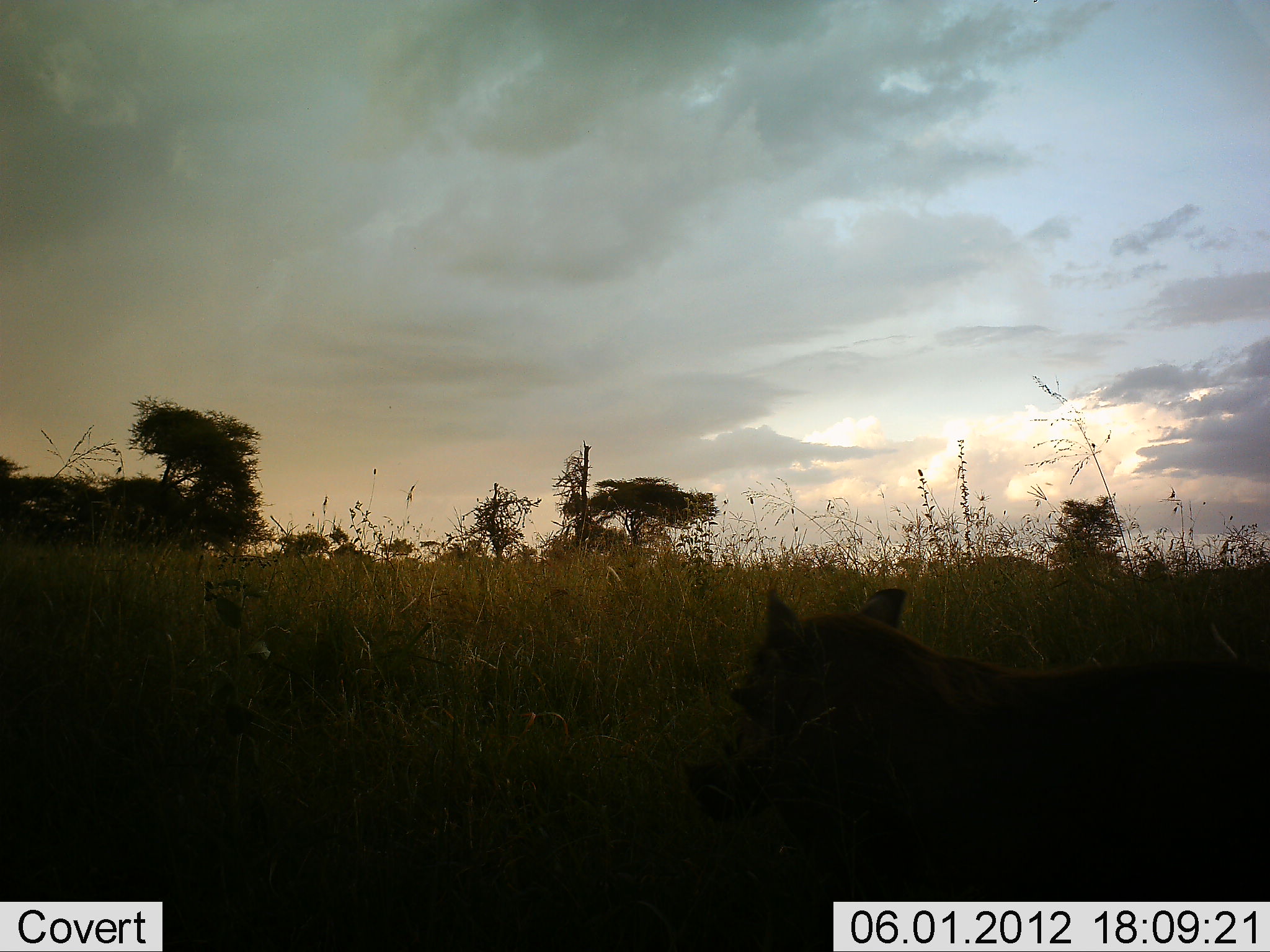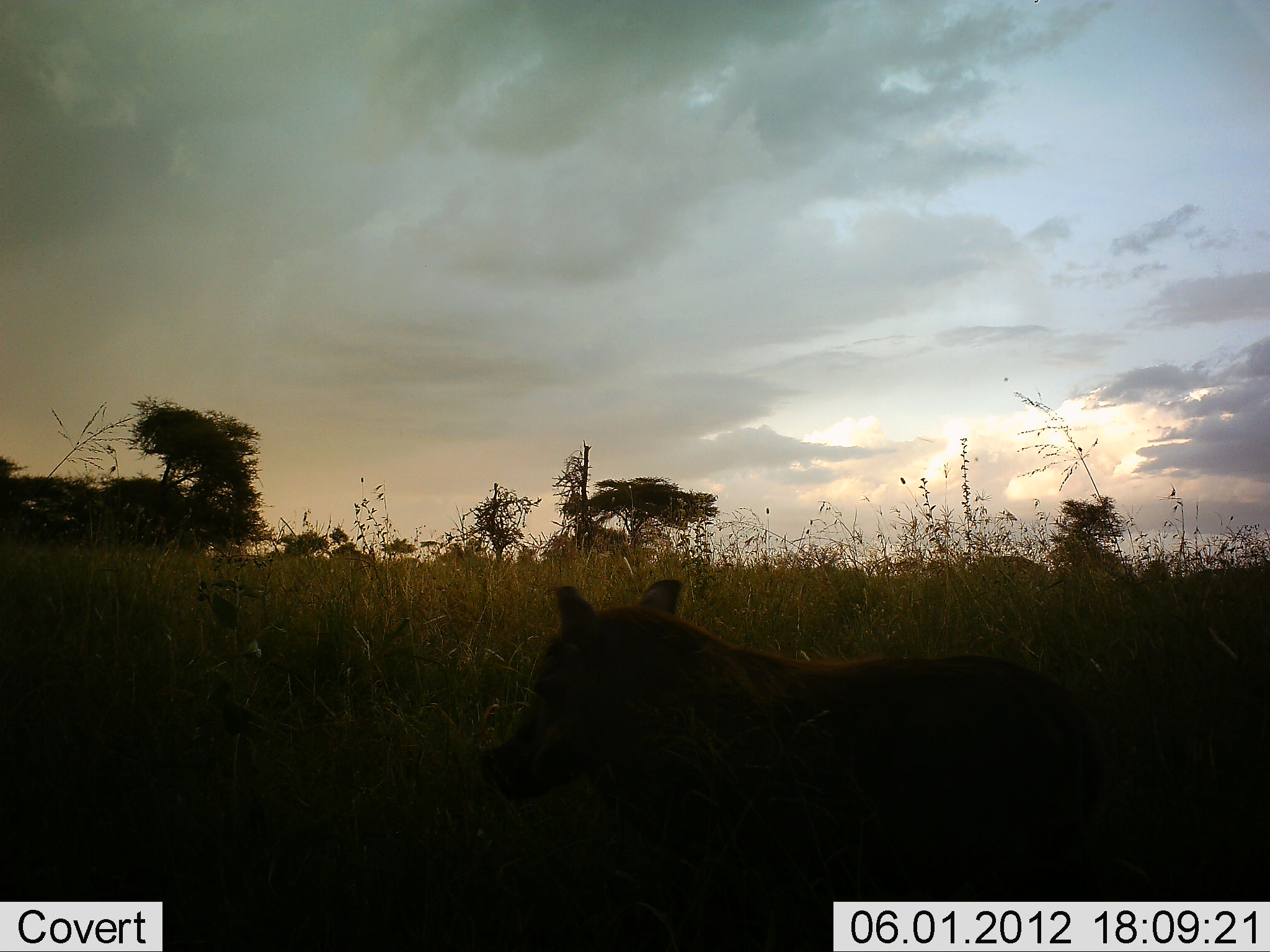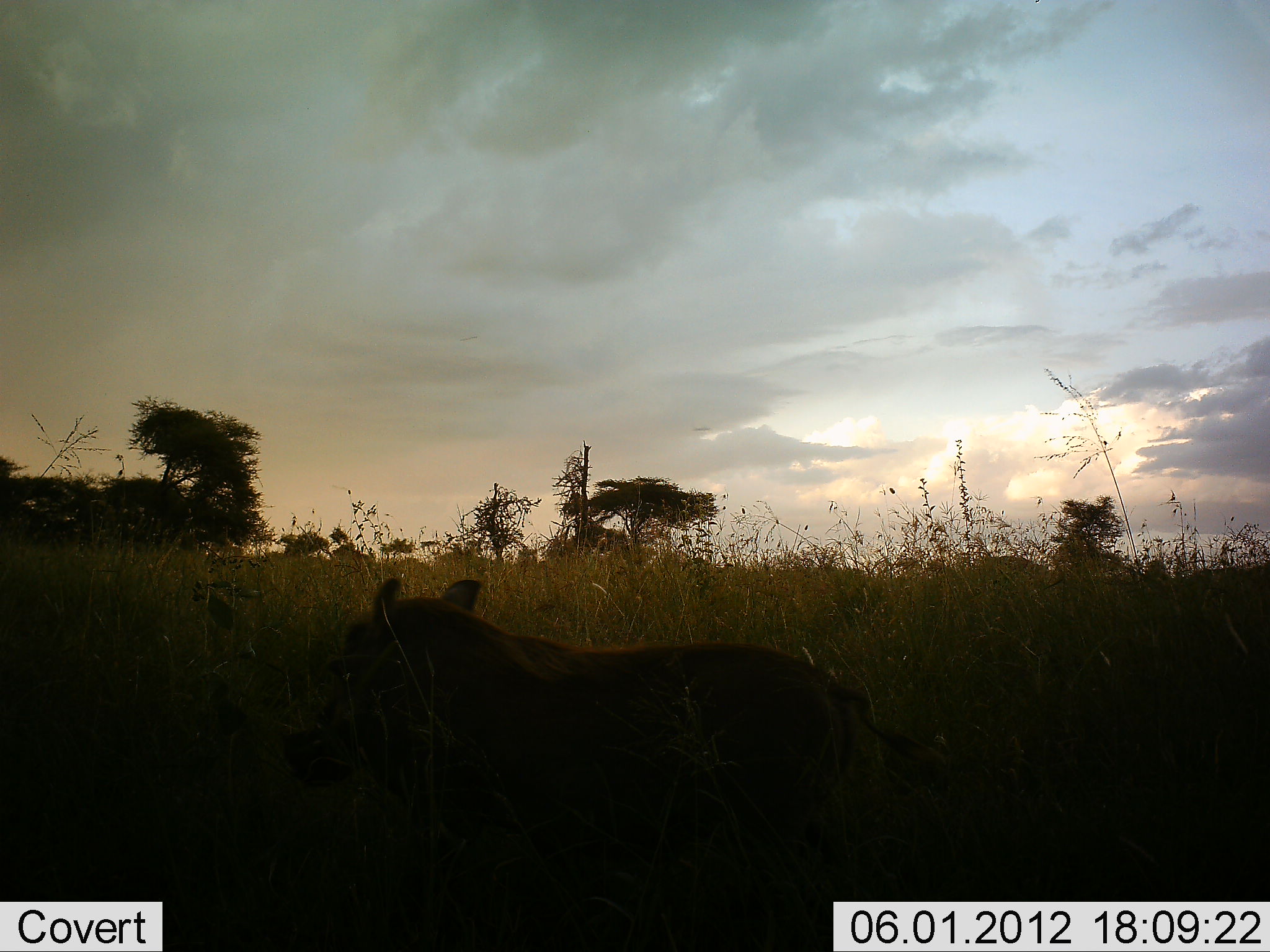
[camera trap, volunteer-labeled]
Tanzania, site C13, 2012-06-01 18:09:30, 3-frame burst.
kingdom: Animalia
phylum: Chordata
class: Mammalia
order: Artiodactyla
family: Suidae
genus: Phacochoerus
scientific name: Phacochoerus africanus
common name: warthog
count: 1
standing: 0%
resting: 0%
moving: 100%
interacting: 0%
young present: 10%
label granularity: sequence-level